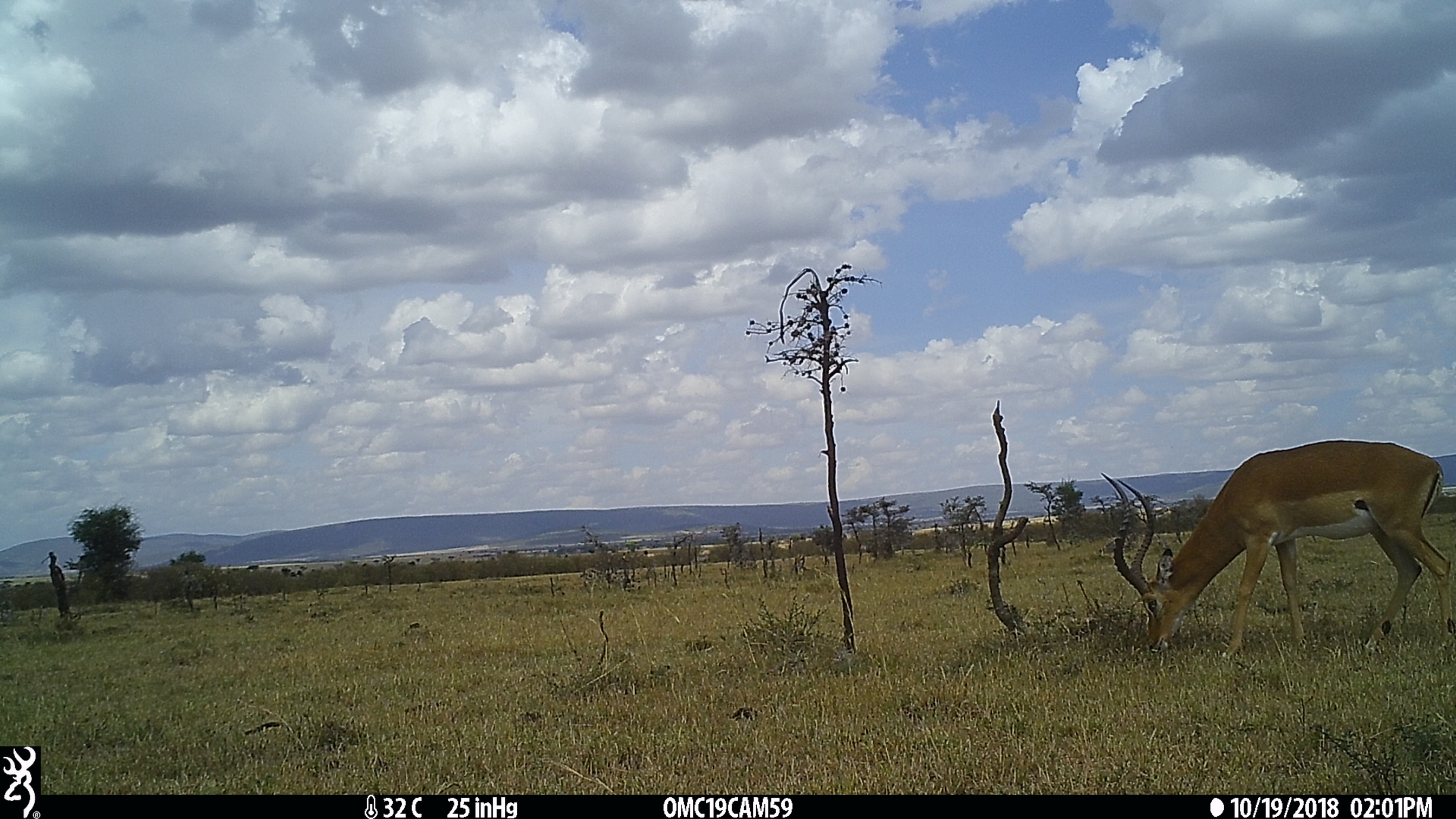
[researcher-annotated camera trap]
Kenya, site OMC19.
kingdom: Animalia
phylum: Chordata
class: Mammalia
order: Artiodactyla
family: Bovidae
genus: Aepyceros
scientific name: Aepyceros melampus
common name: impala